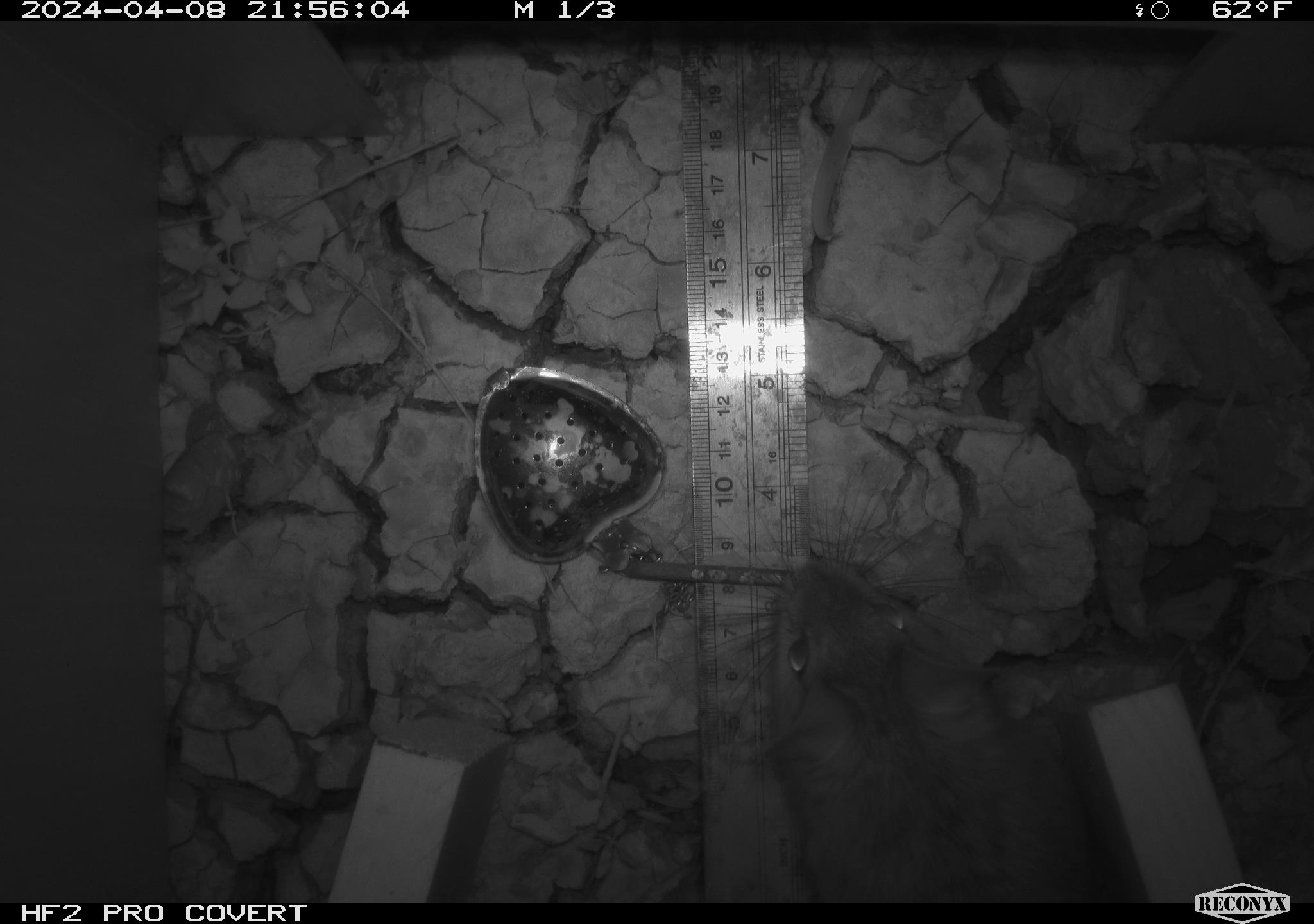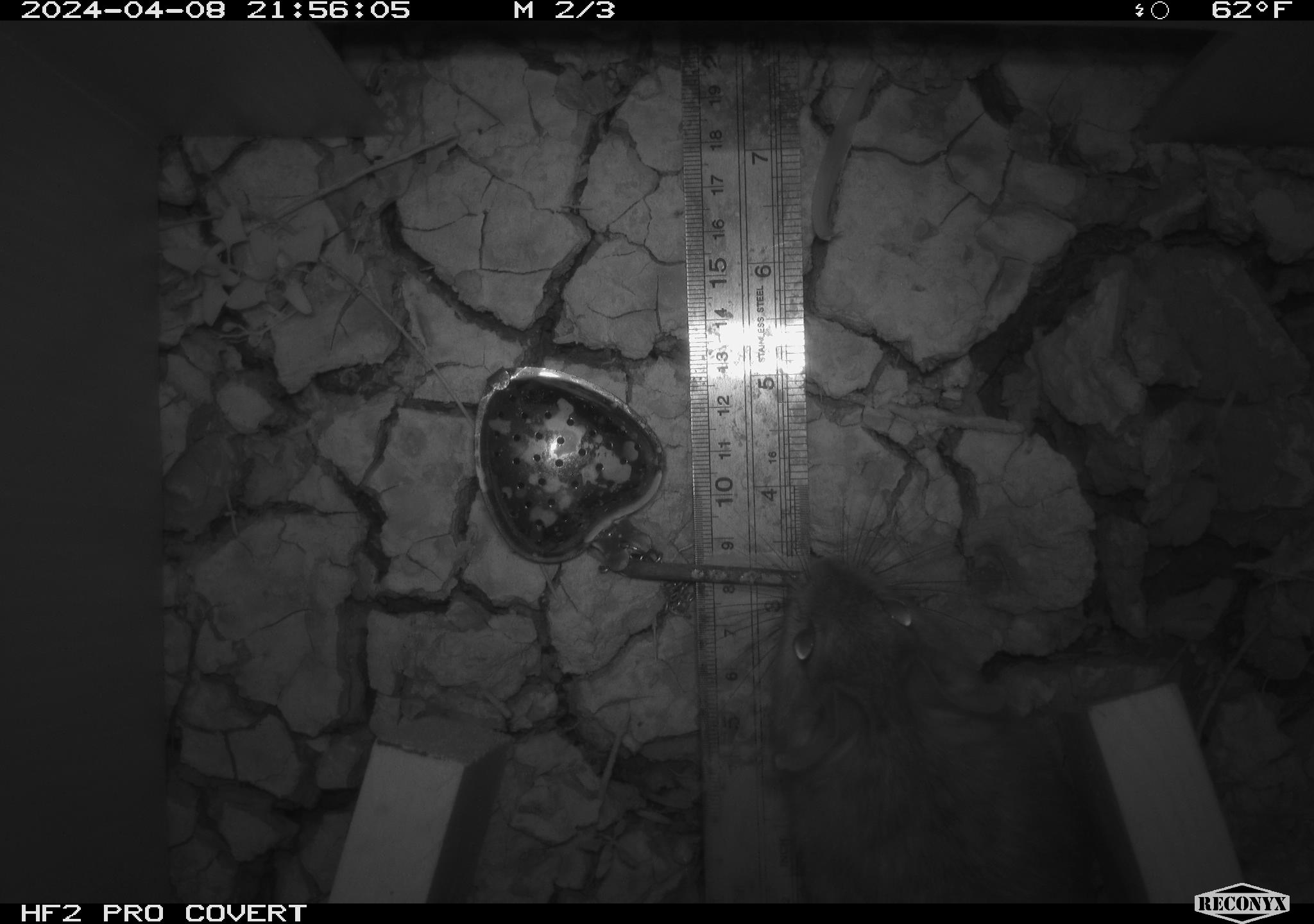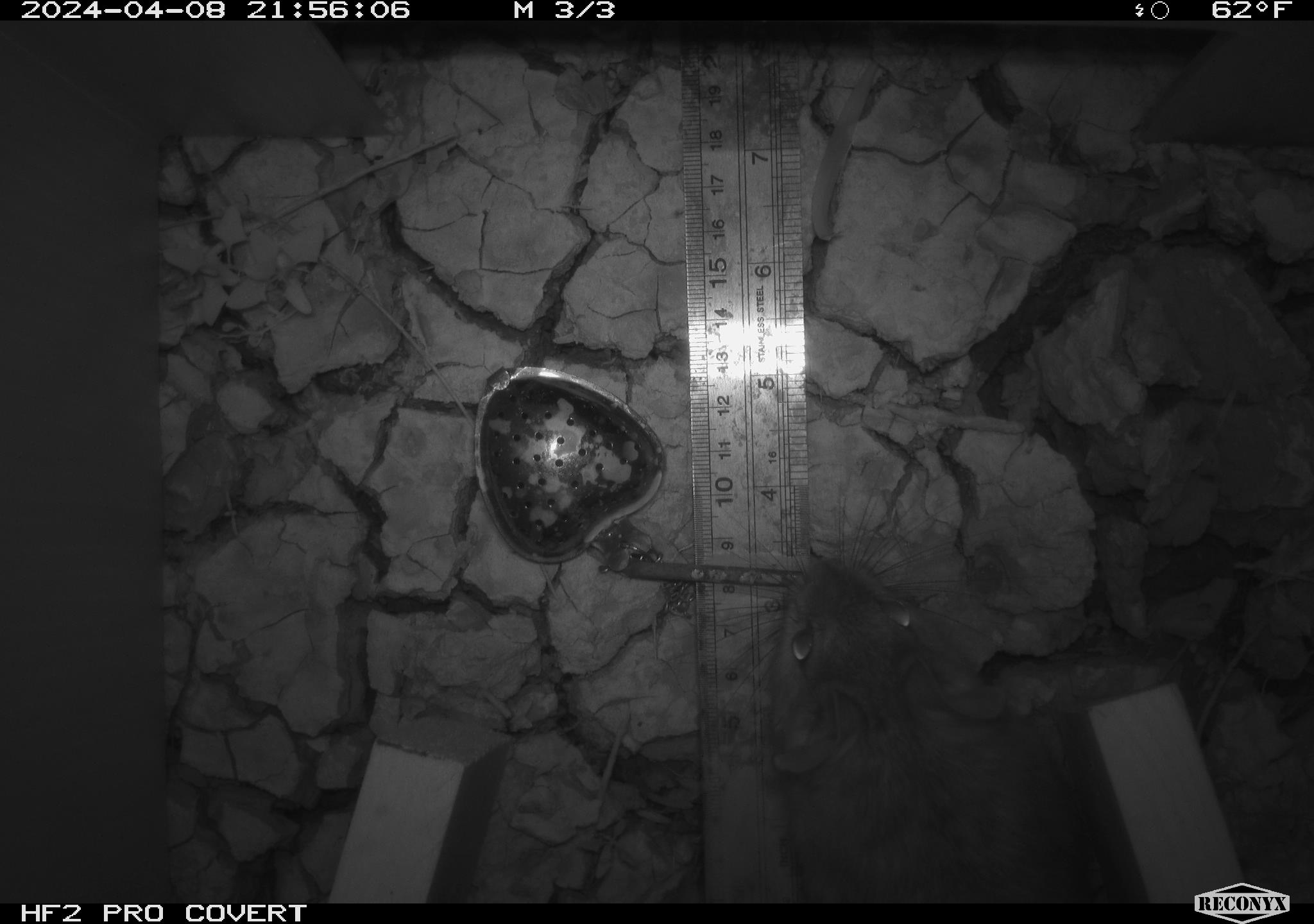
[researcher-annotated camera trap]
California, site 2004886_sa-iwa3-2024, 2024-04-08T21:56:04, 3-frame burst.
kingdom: Animalia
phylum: Chordata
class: Mammalia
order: Rodentia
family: Cricetidae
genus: Neotoma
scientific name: Neotoma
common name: pack rat or woodrat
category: neotoma species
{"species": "neotoma species (pack rat or woodrat) (Neotoma)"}